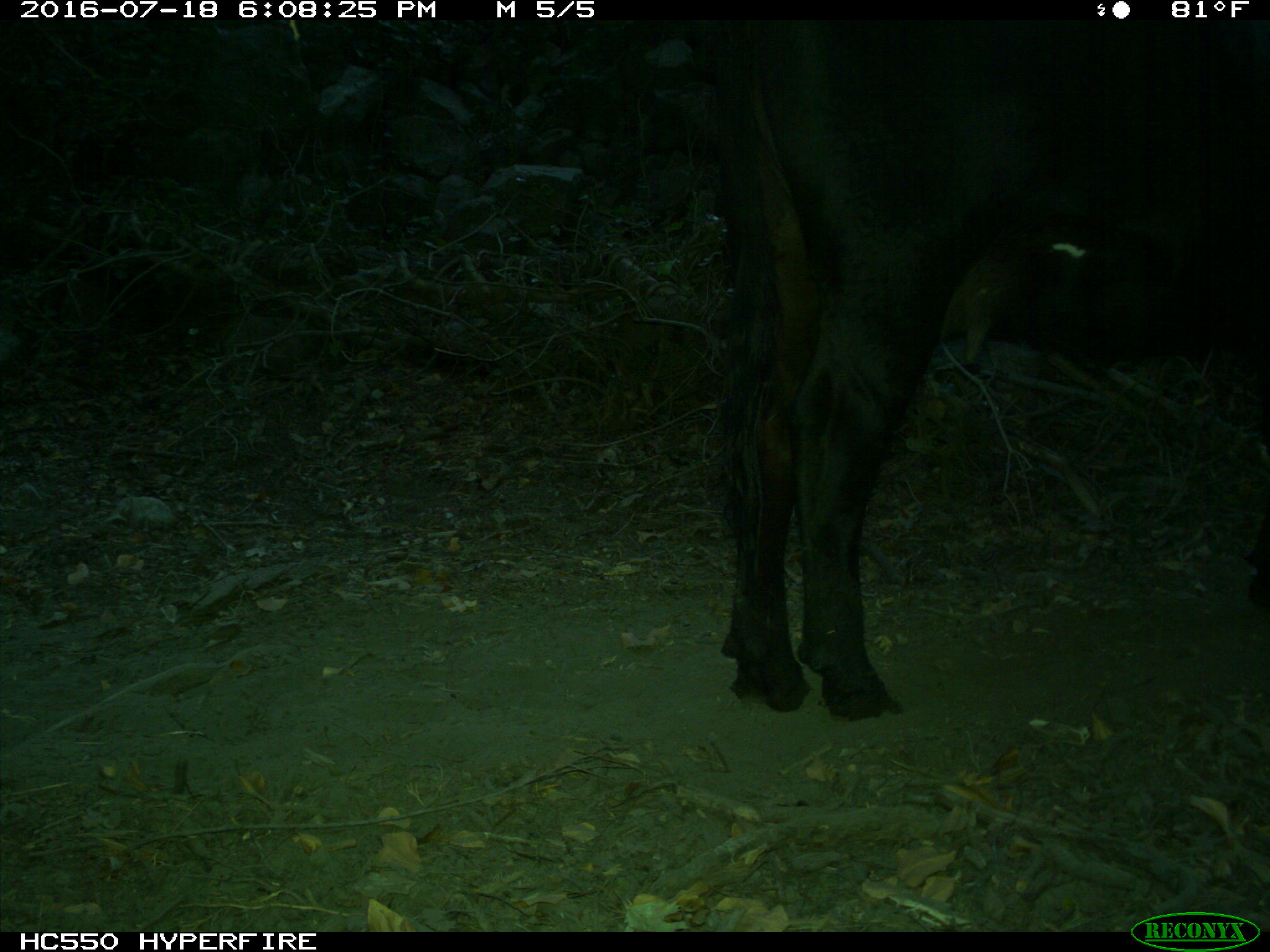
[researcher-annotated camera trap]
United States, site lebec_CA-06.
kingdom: Animalia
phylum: Chordata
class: Mammalia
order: Artiodactyla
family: Bovidae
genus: Bos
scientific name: Bos taurus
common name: domestic cow